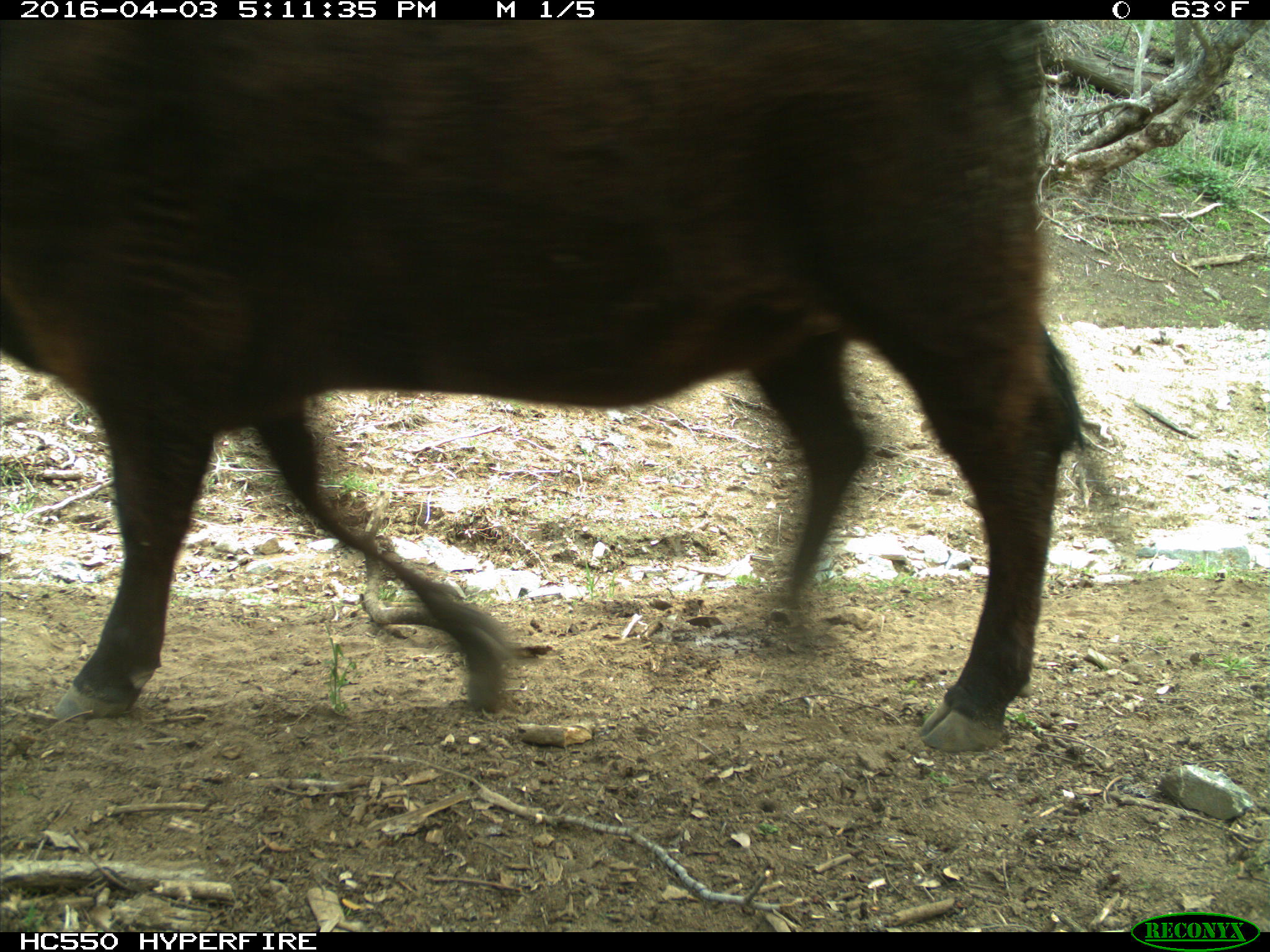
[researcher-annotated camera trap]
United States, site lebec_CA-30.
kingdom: Animalia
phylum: Chordata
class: Mammalia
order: Artiodactyla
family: Bovidae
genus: Bos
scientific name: Bos taurus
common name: domestic cow